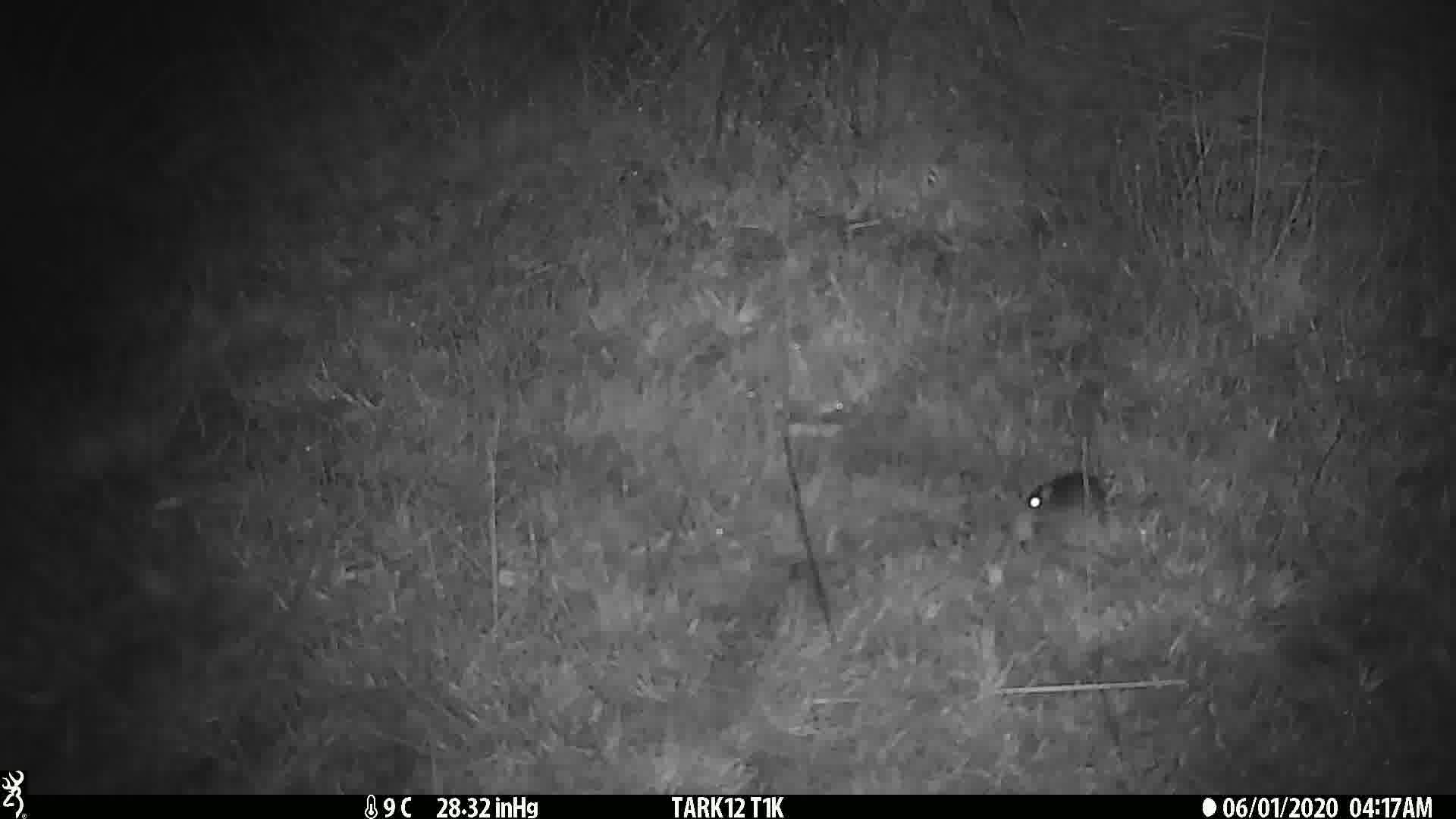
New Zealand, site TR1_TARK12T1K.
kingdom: Animalia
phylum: Chordata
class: Mammalia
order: Rodentia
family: Muridae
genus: Mus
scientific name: Mus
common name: mouse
Mouse (Mus).